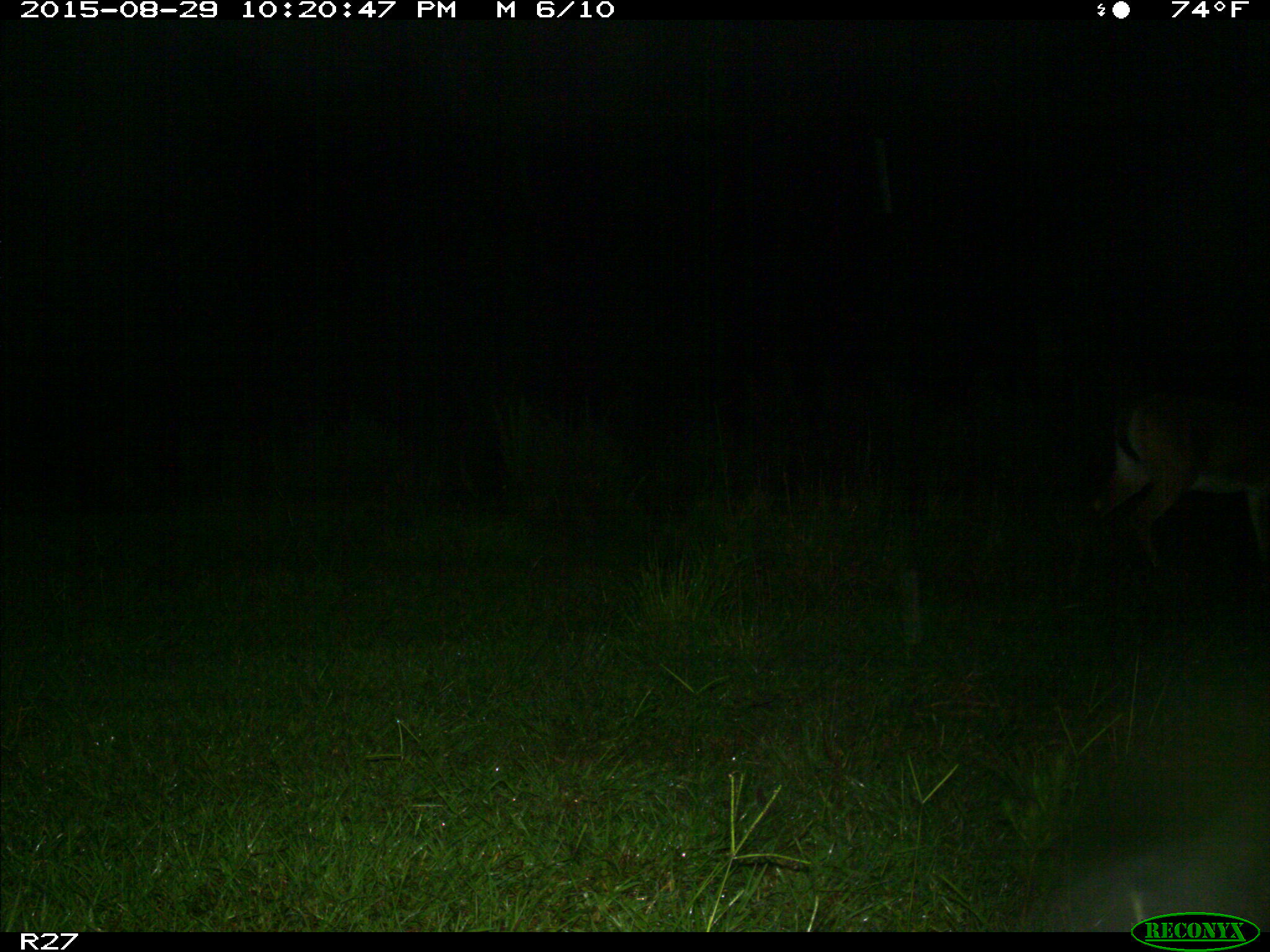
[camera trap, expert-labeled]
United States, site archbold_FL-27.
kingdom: Animalia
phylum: Chordata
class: Mammalia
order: Artiodactyla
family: Cervidae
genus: Odocoileus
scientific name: Odocoileus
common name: deer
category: unidentified deer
Unidentified deer (deer) (Odocoileus).